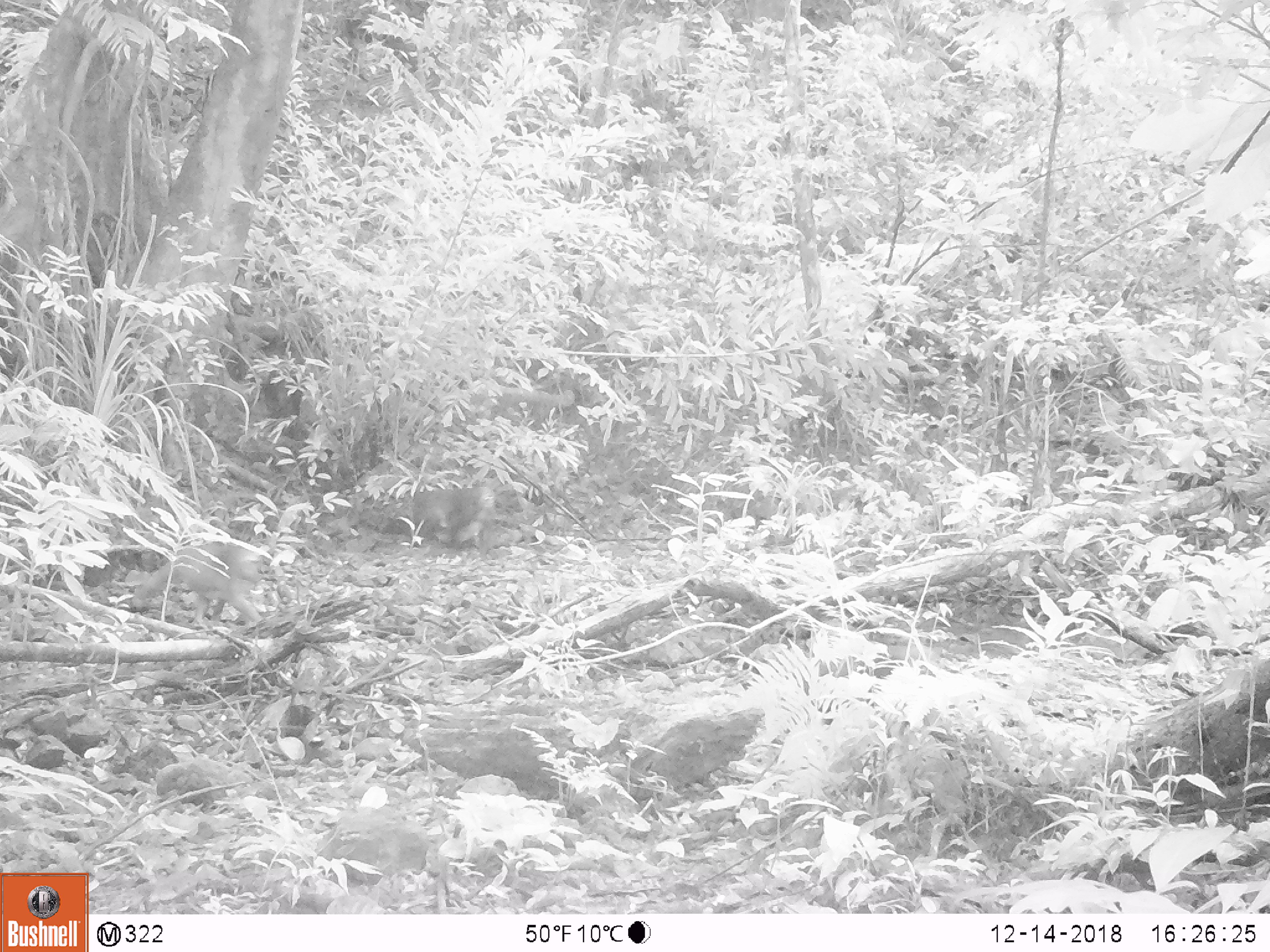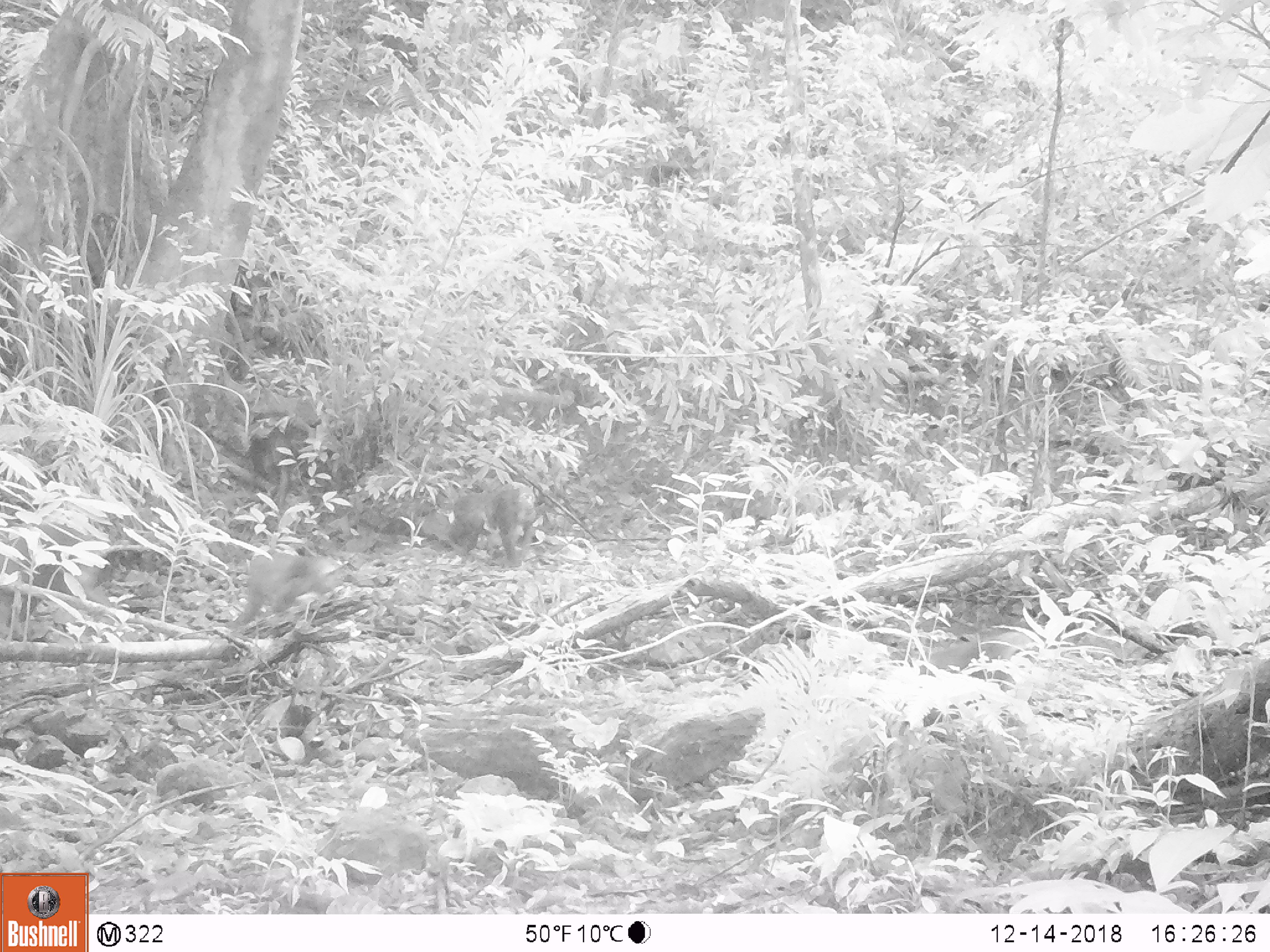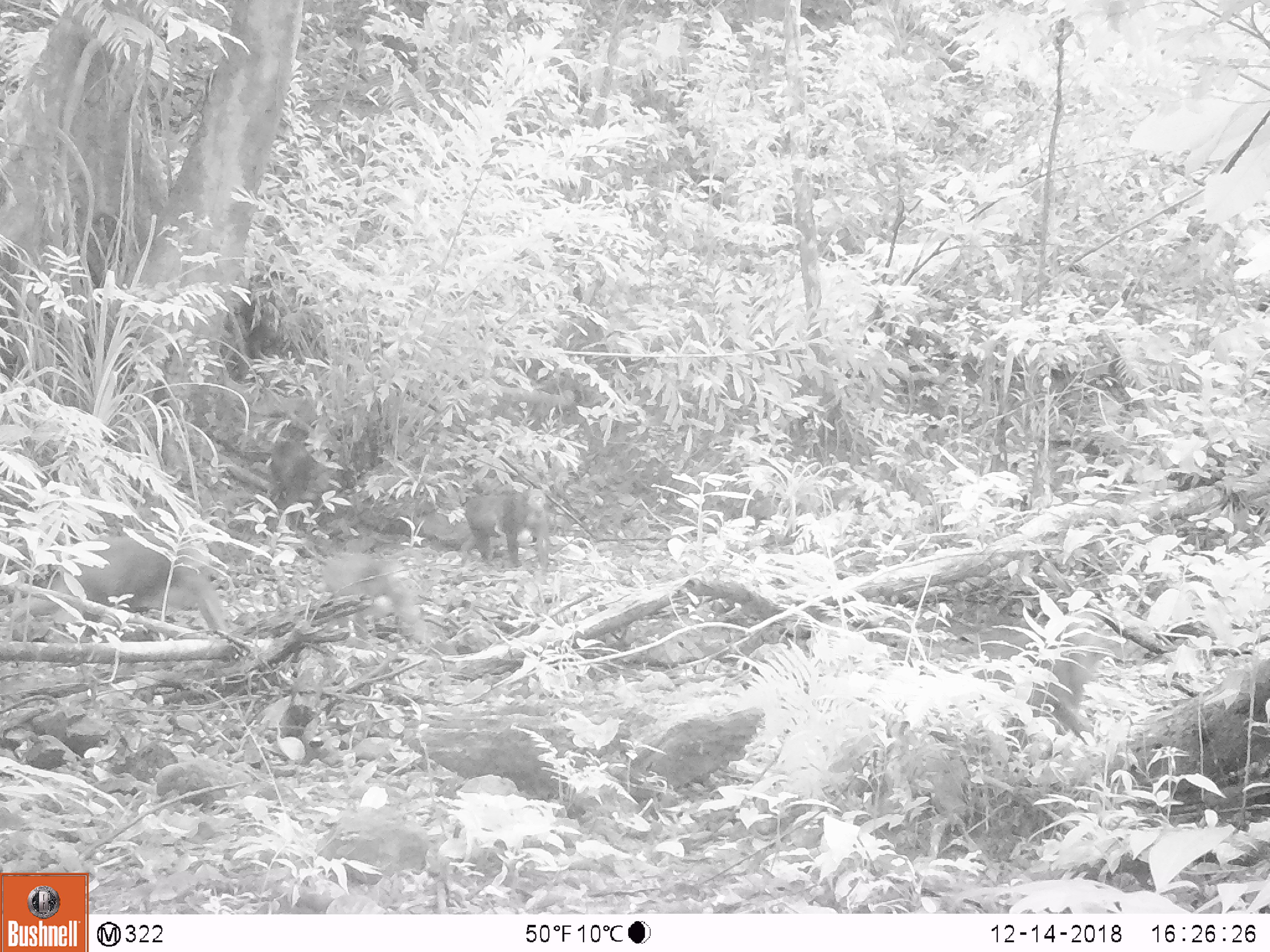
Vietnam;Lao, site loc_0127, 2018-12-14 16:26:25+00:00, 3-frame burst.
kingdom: Animalia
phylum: Chordata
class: Mammalia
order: Primates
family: Cercopithecidae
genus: Macaca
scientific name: Macaca arctoides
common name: stump-tailed macaque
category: stump tailed macaque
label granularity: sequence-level